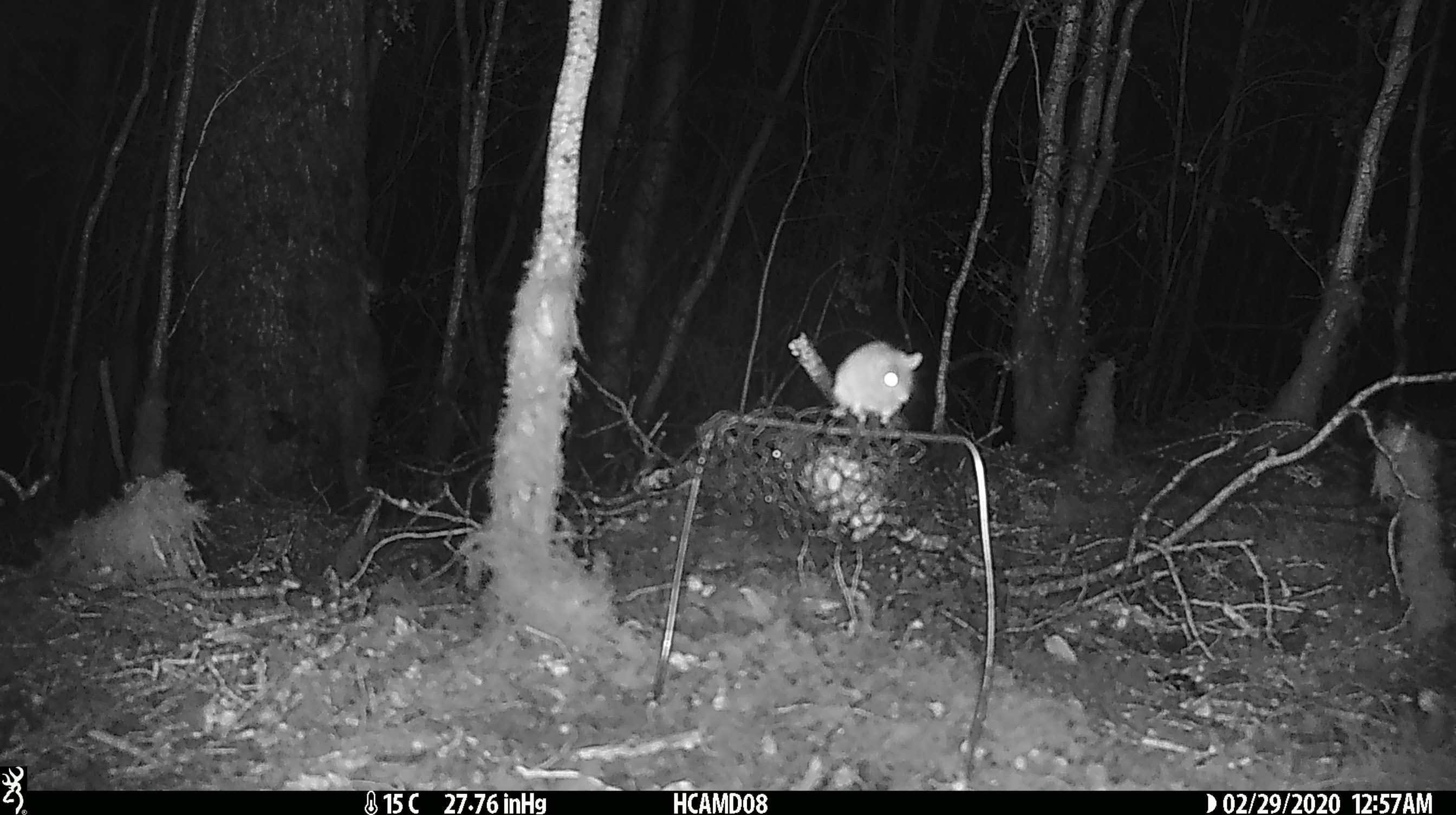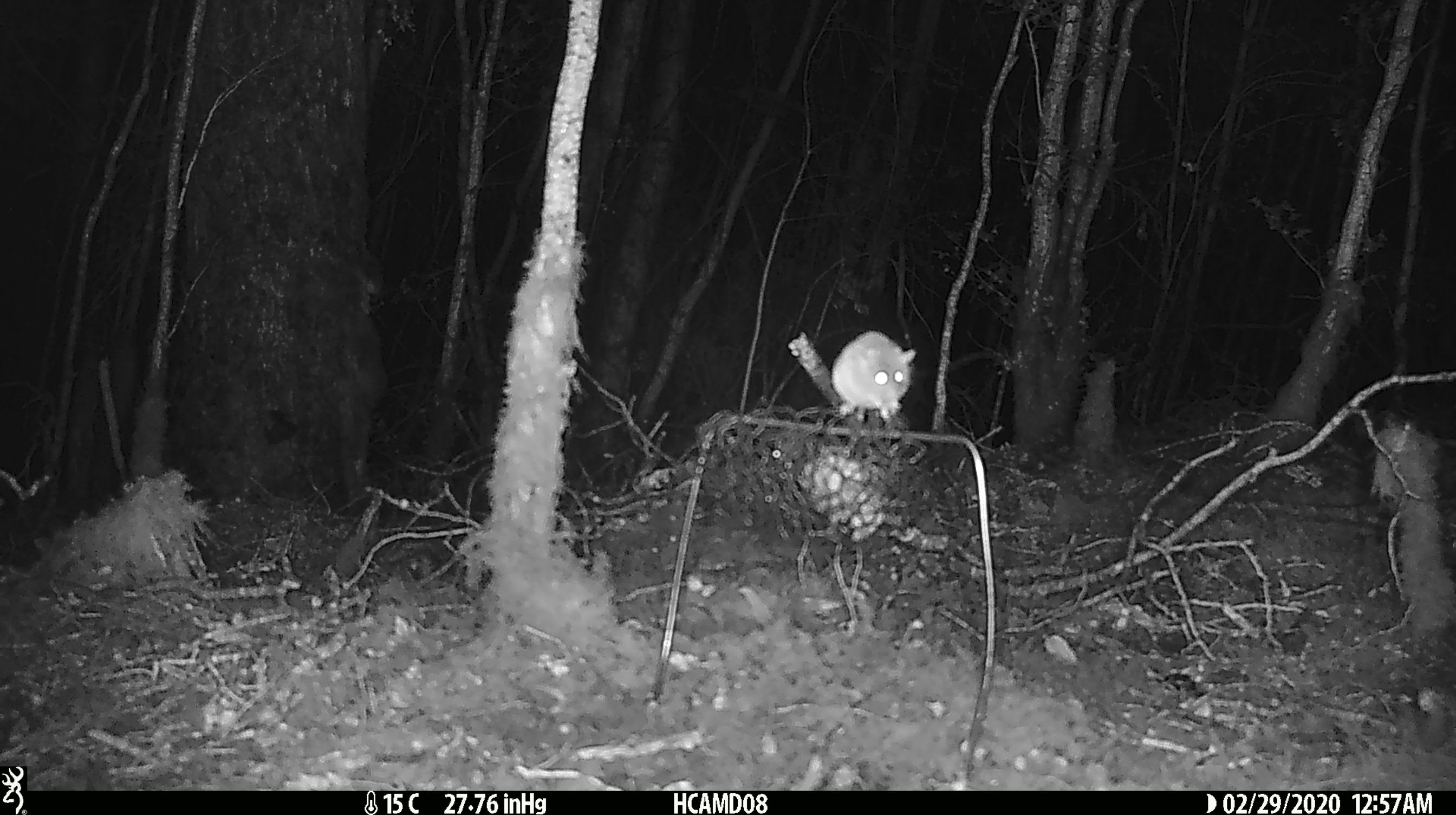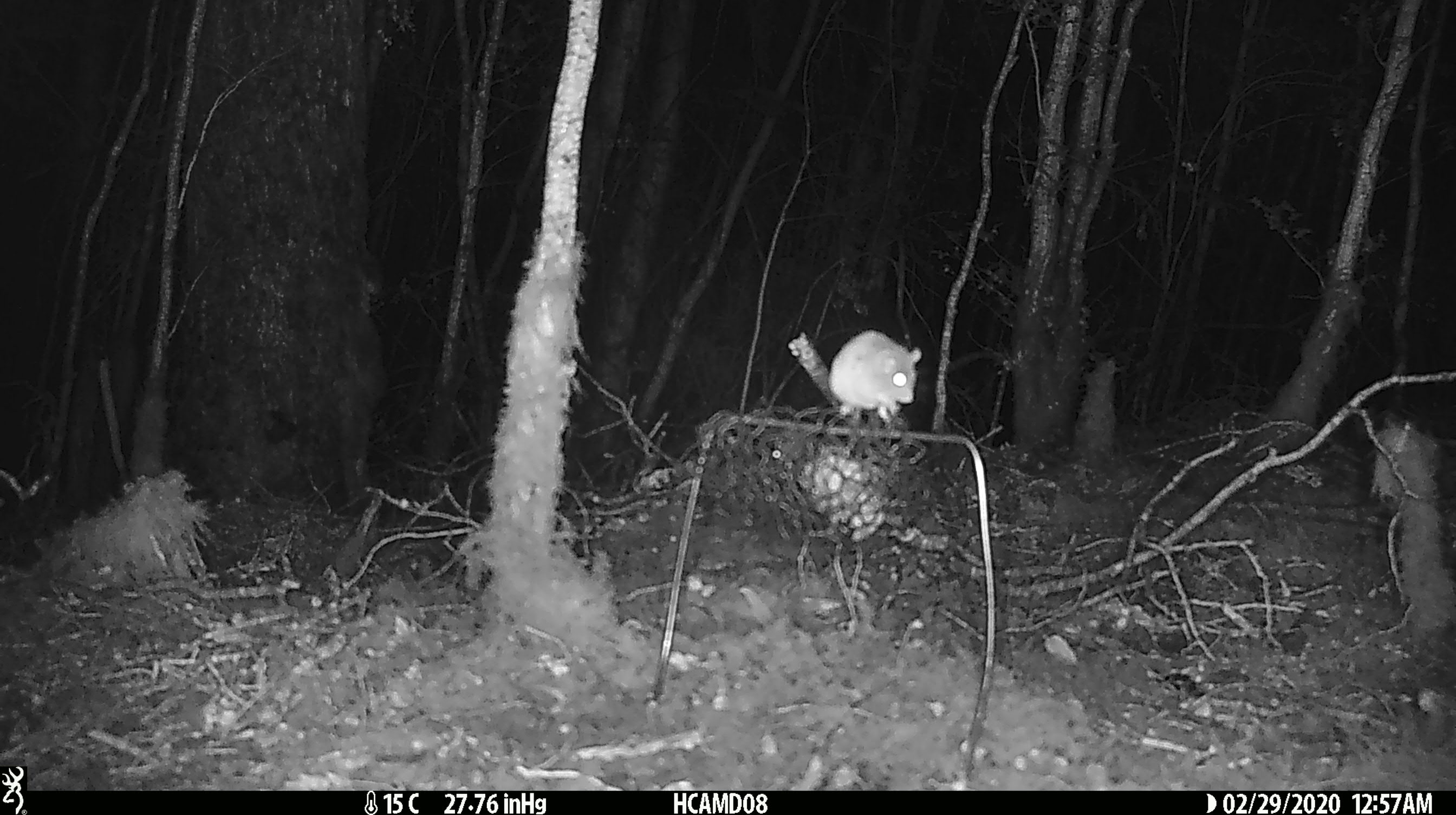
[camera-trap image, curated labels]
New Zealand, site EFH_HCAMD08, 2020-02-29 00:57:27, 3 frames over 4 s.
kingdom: Animalia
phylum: Chordata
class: Mammalia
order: Rodentia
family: Muridae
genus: Mus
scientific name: Mus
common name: mouse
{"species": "mouse (Mus)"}